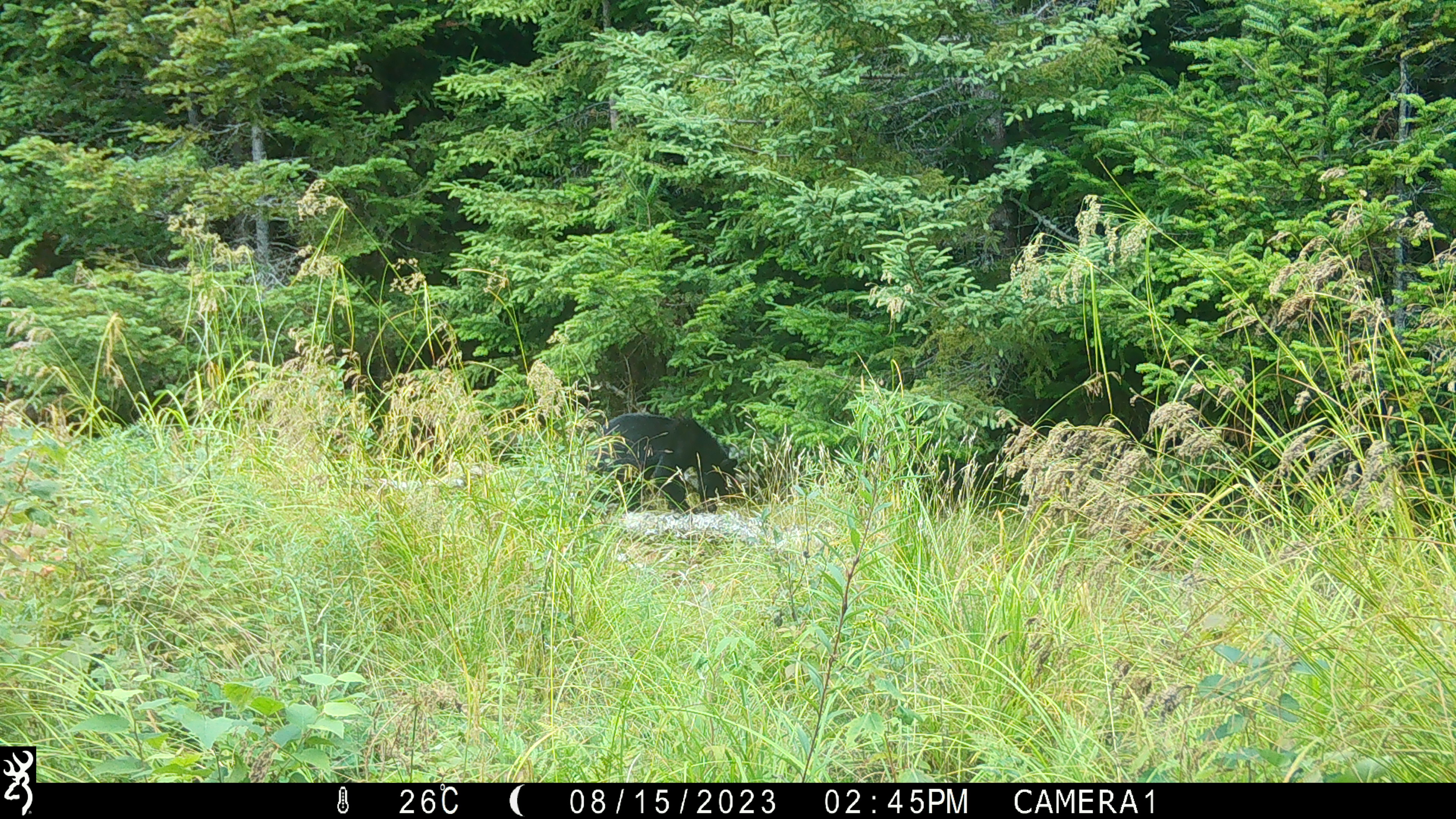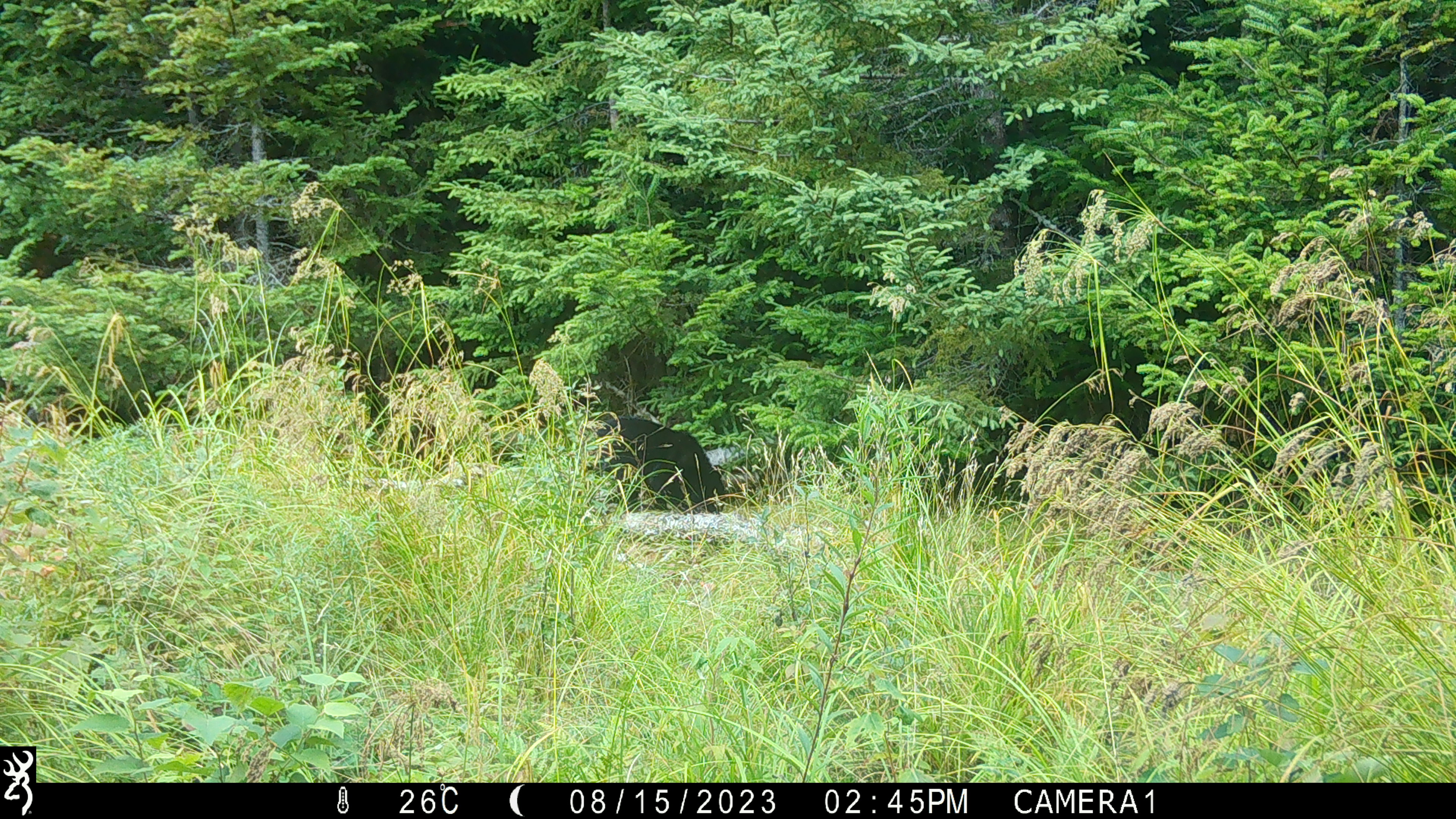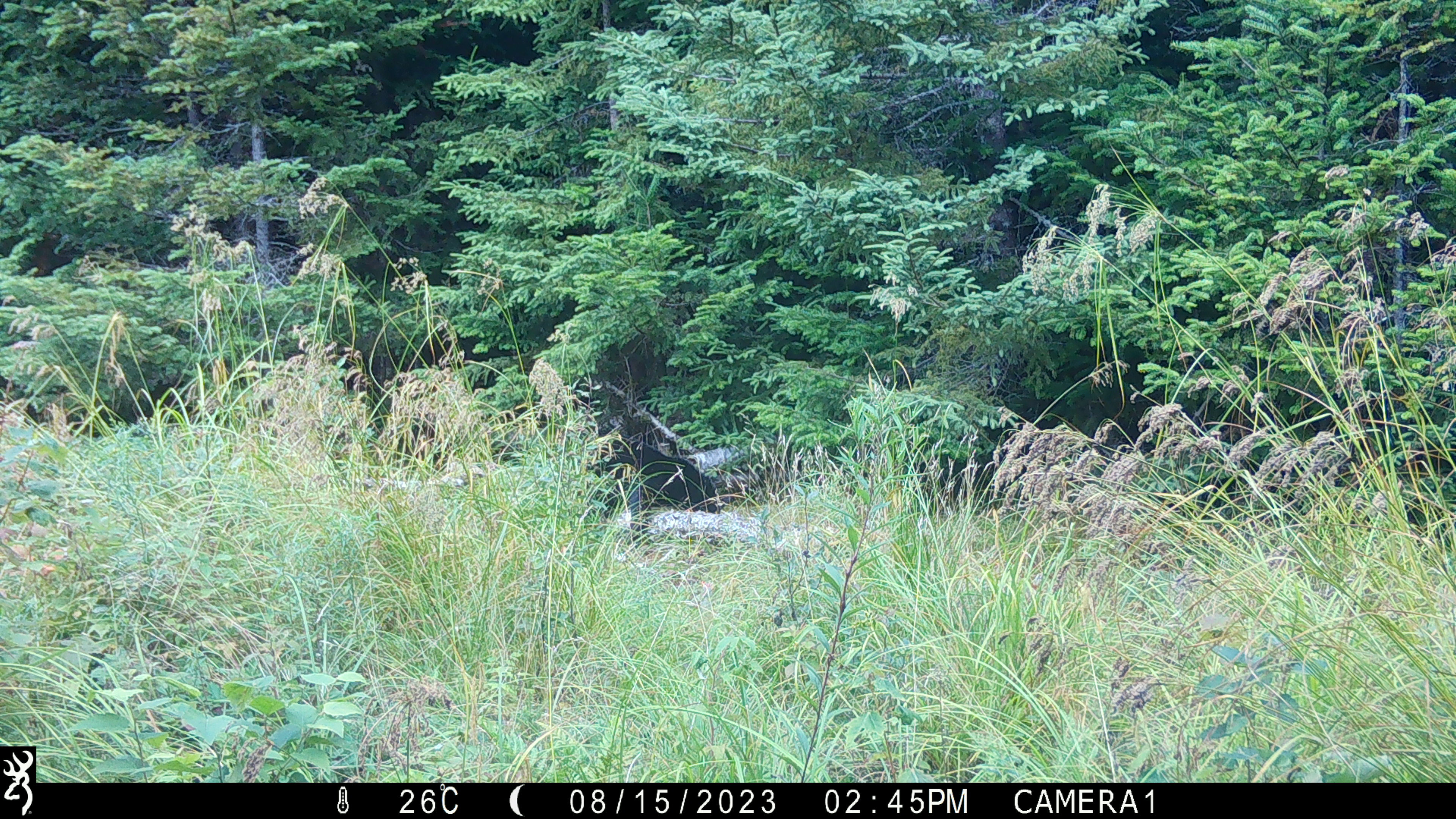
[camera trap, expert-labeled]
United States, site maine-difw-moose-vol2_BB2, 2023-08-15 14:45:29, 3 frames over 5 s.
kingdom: Animalia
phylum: Chordata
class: Mammalia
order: Carnivora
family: Ursidae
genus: Ursus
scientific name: Ursus americanus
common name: black bear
Black bear (Ursus americanus).